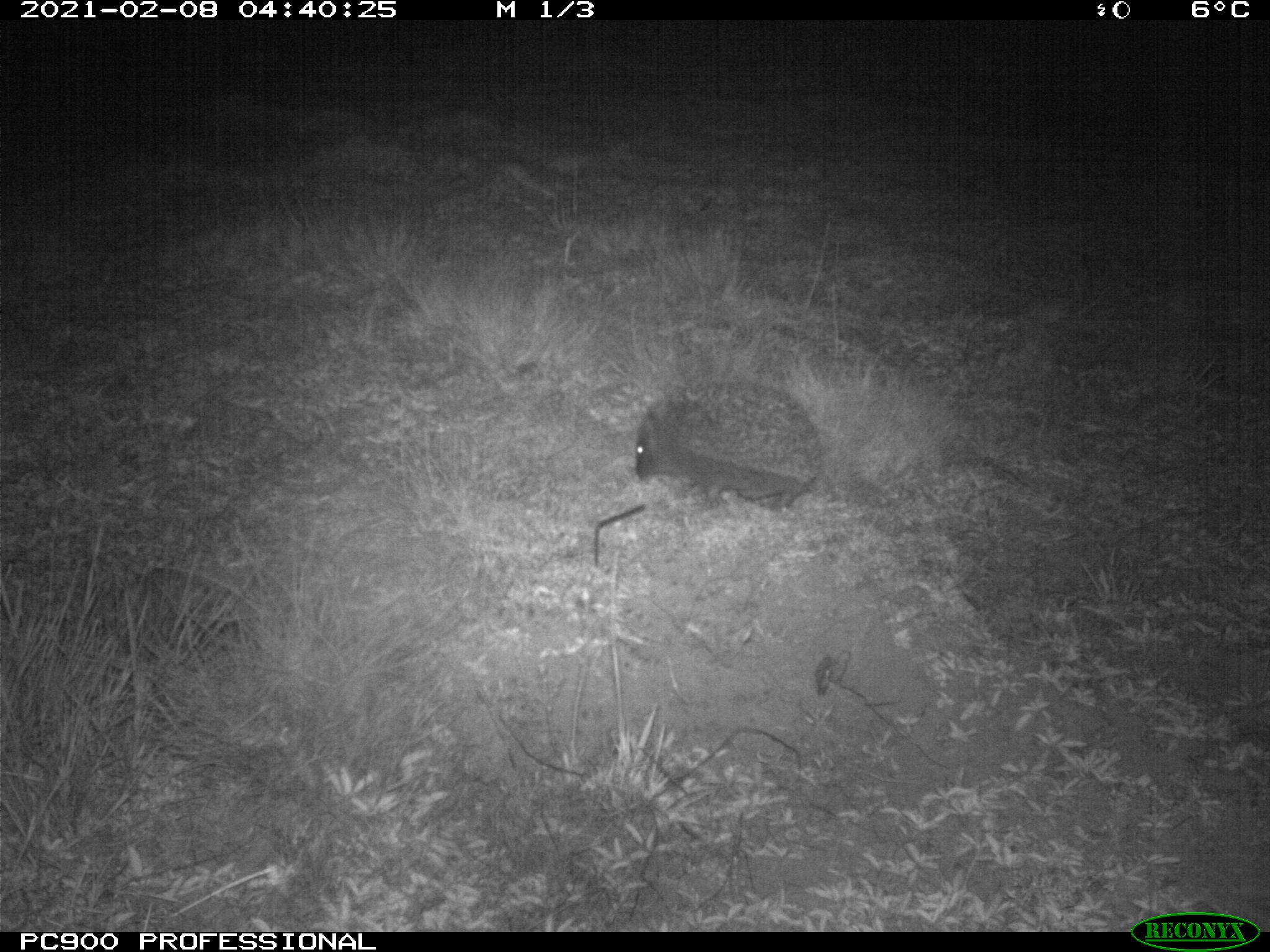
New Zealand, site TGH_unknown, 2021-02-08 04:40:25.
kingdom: Animalia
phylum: Chordata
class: Mammalia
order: Eulipotyphla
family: Erinaceidae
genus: Erinaceus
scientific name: Erinaceus europaeus europaeus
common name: european hedgehog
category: hedgehog